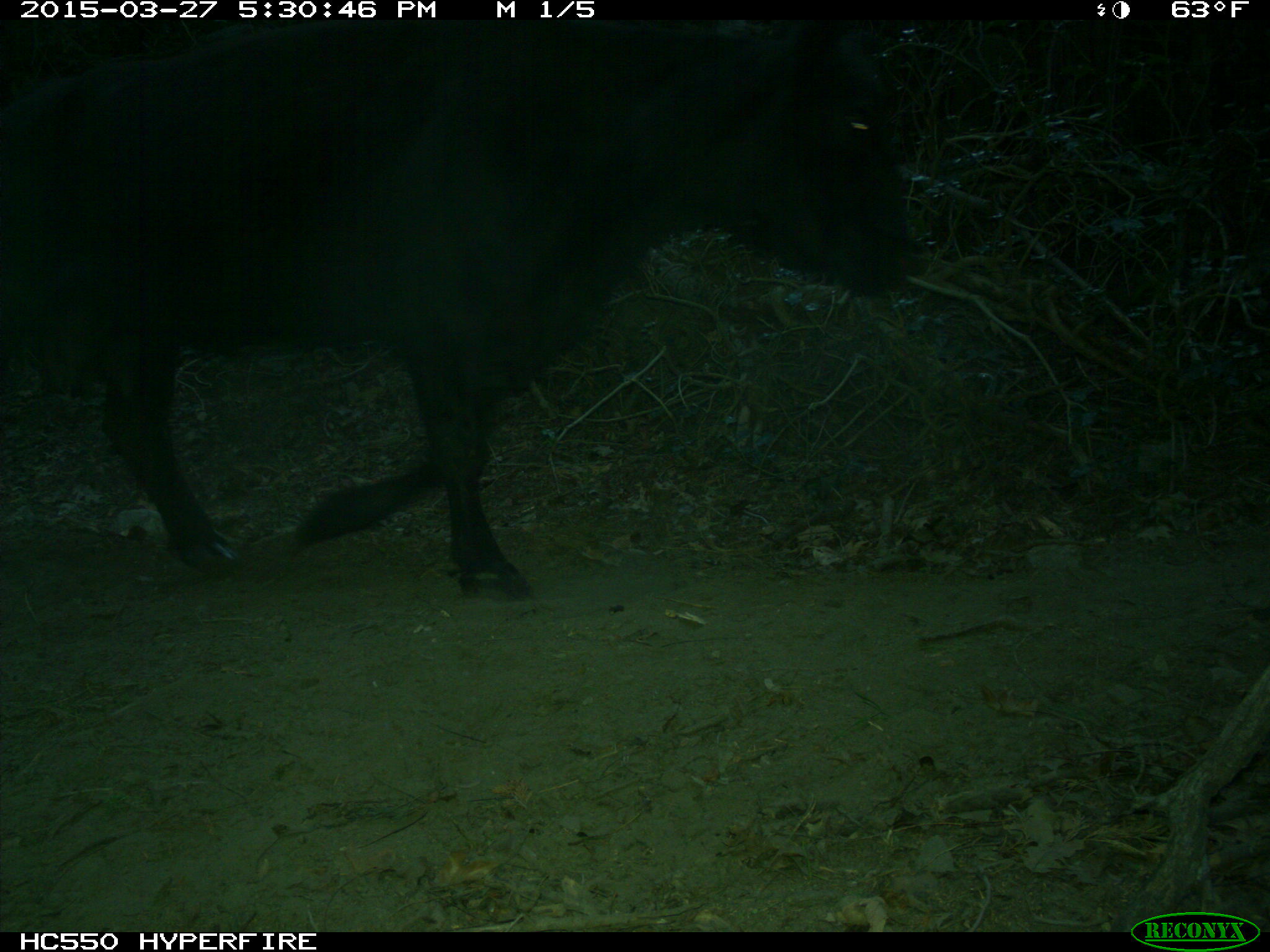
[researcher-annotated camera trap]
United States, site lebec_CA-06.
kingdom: Animalia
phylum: Chordata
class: Mammalia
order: Artiodactyla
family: Bovidae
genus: Bos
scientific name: Bos taurus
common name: domestic cow